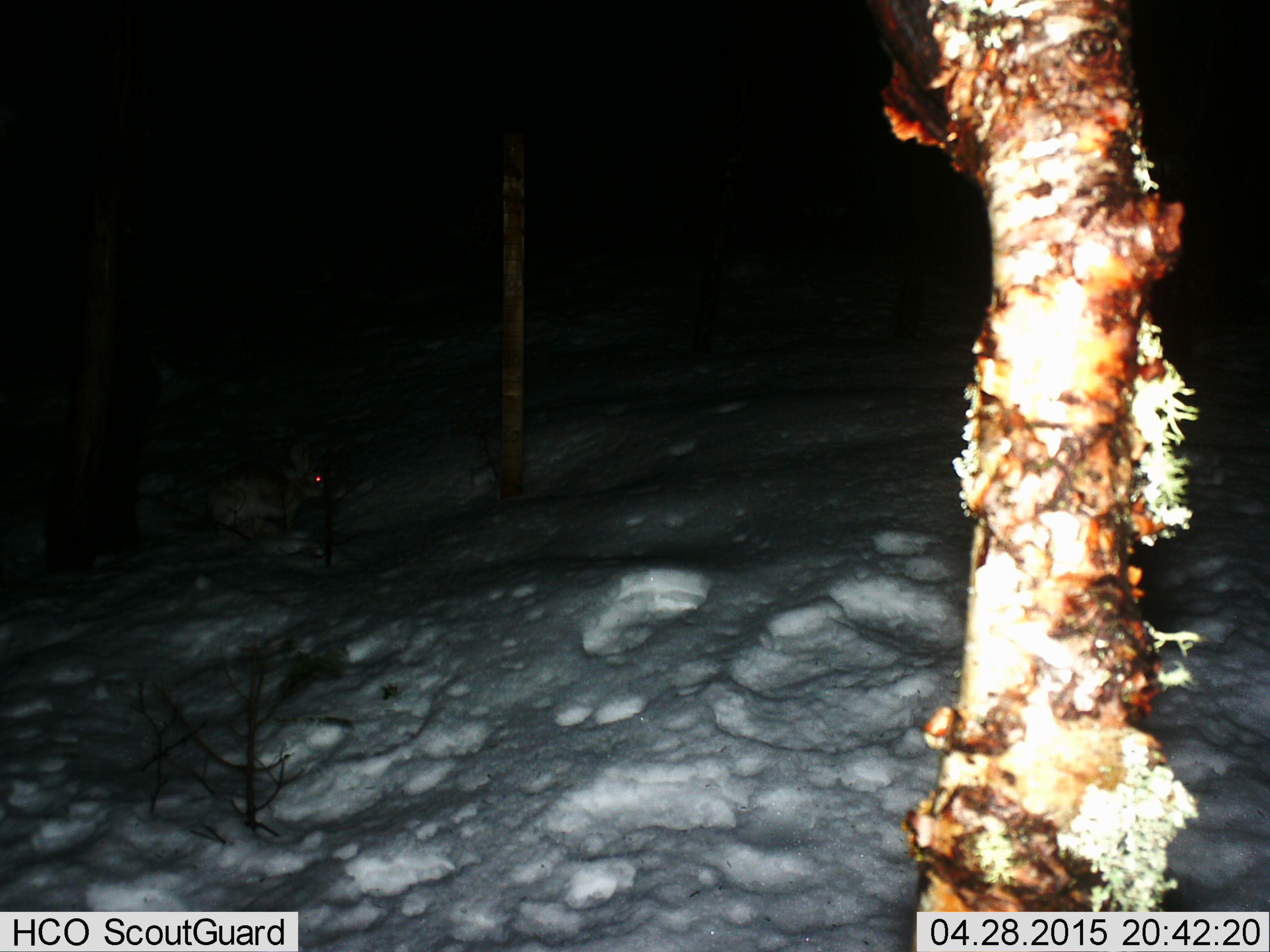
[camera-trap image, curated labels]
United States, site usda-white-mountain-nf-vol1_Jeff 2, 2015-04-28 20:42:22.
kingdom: Animalia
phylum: Chordata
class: Mammalia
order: Lagomorpha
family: Leporidae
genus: Lepus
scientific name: Lepus americanus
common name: snowshoe hare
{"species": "snowshoe hare (Lepus americanus)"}